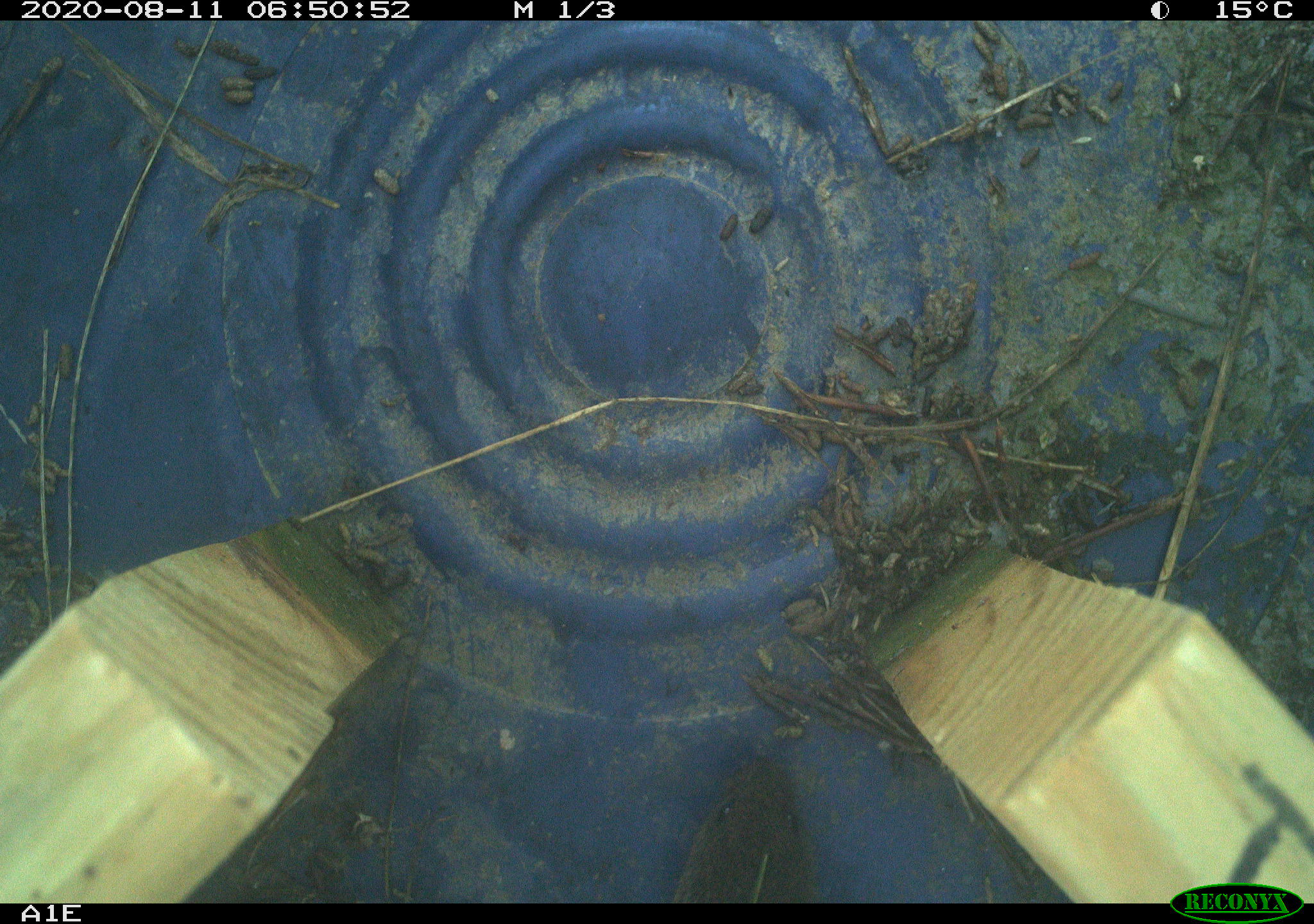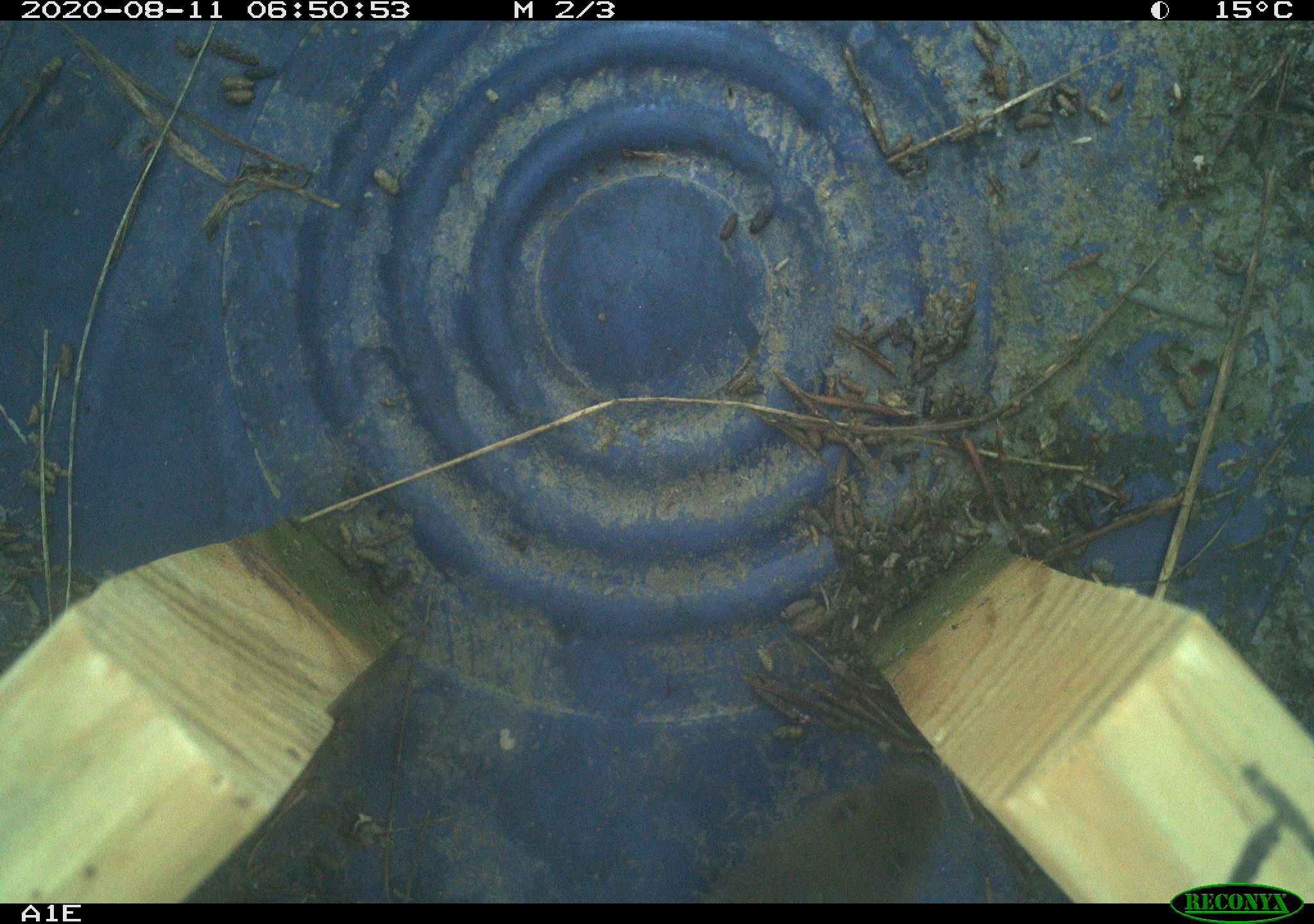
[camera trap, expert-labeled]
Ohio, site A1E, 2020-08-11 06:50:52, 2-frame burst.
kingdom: Animalia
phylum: Chordata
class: Mammalia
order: Rodentia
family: Cricetidae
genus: Microtus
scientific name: Microtus pennsylvanicus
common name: meadow vole